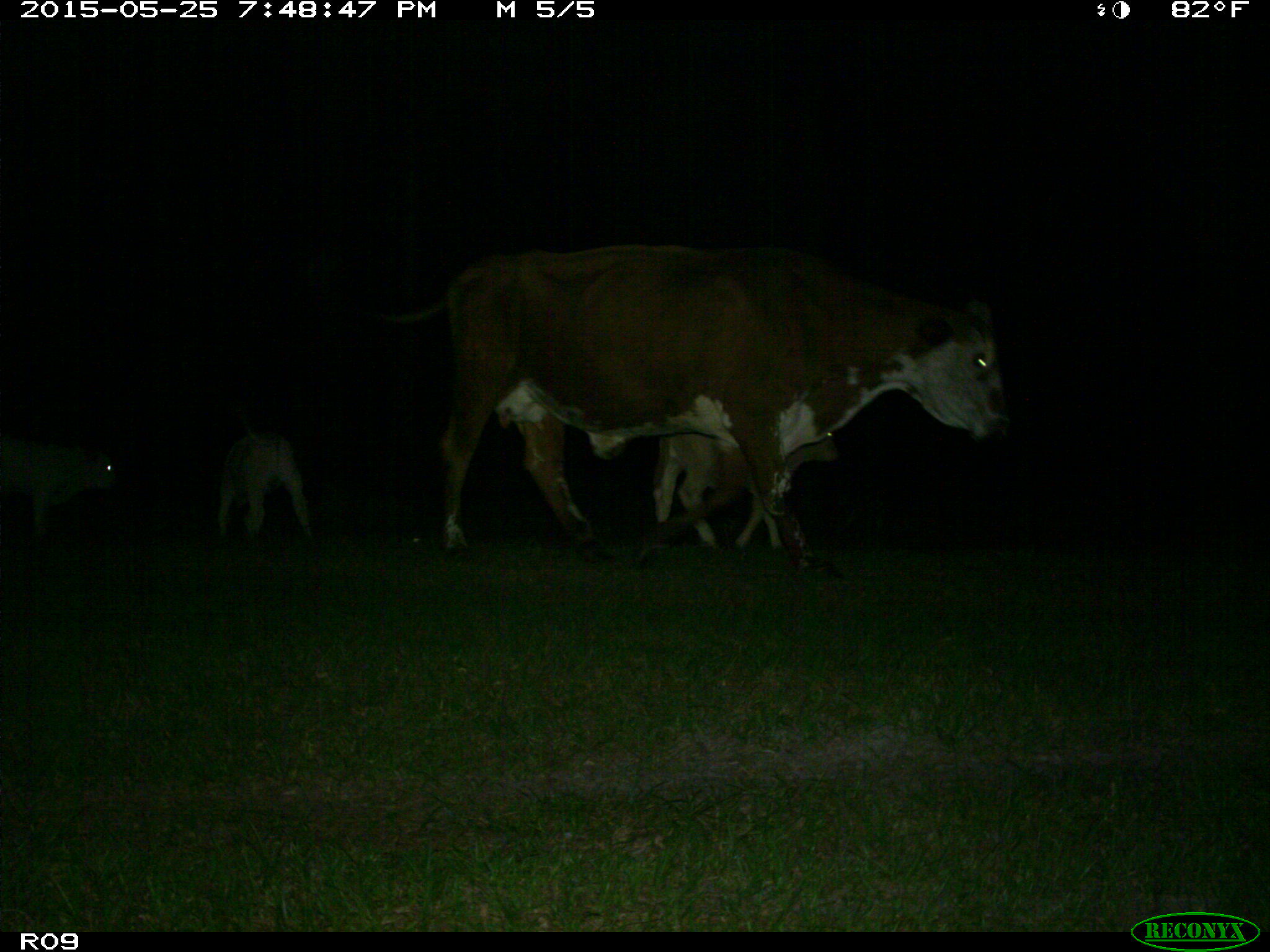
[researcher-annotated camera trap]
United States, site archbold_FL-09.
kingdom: Animalia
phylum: Chordata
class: Mammalia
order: Artiodactyla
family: Bovidae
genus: Bos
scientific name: Bos taurus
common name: domestic cow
Bos taurus (domestic cow).